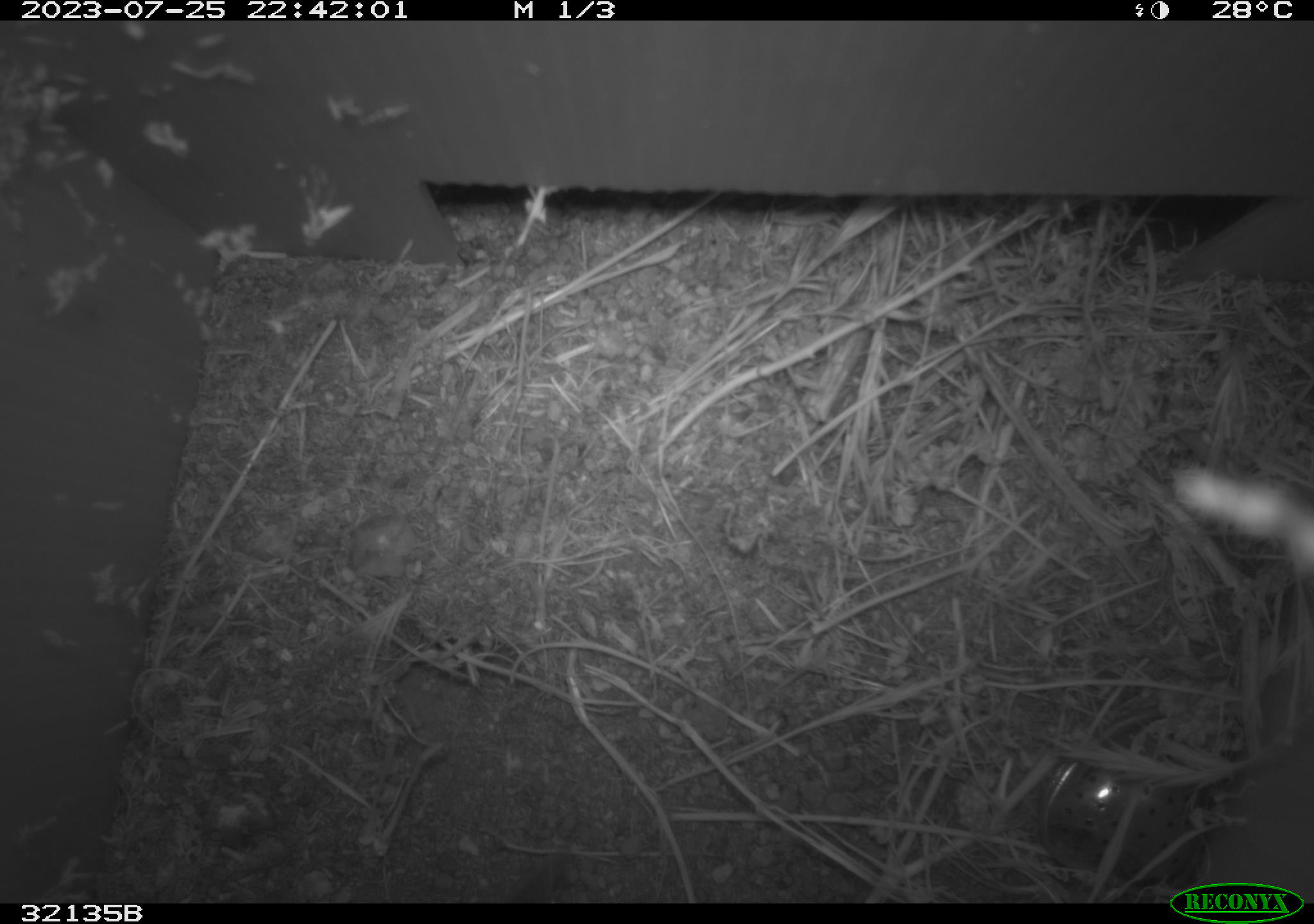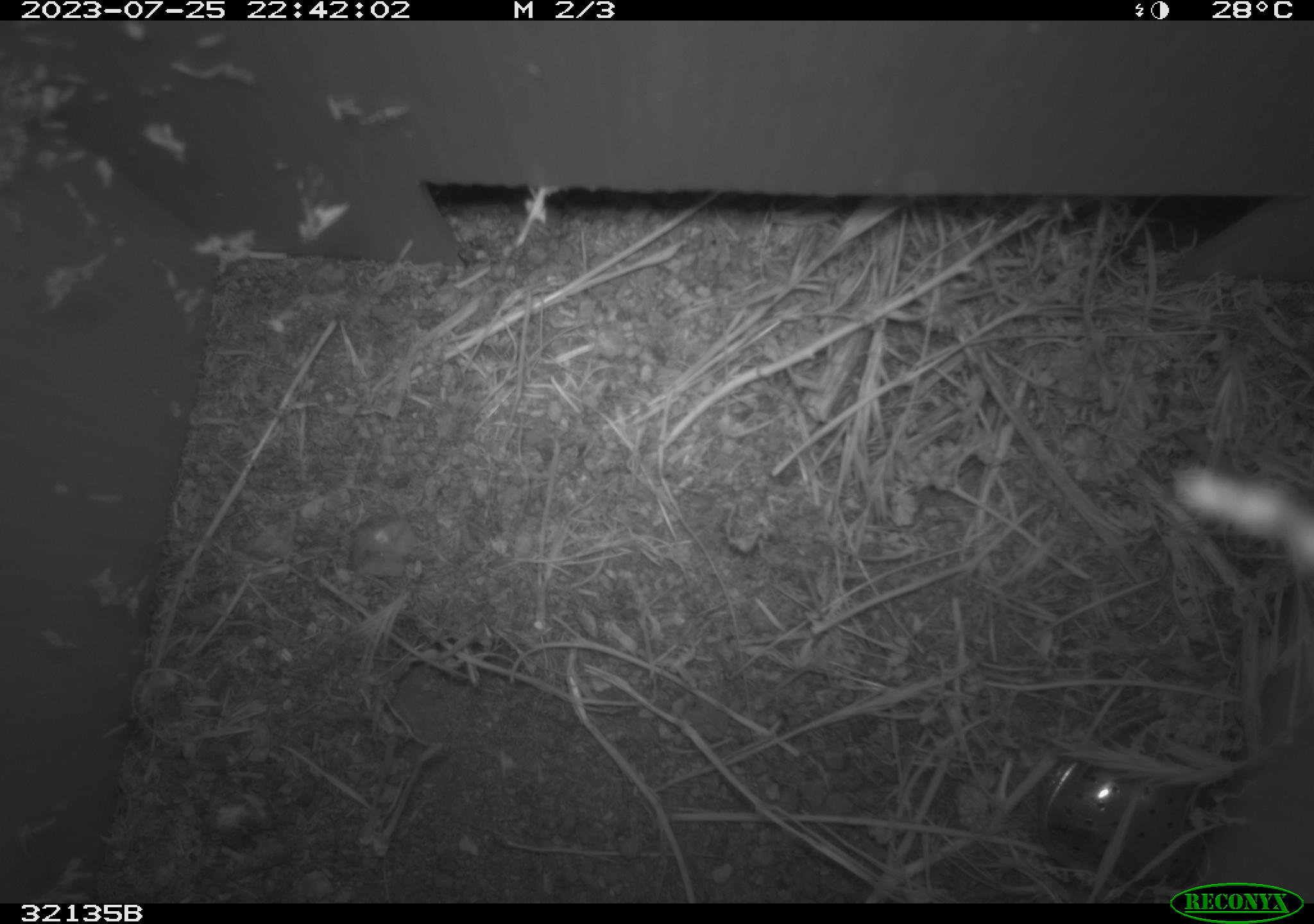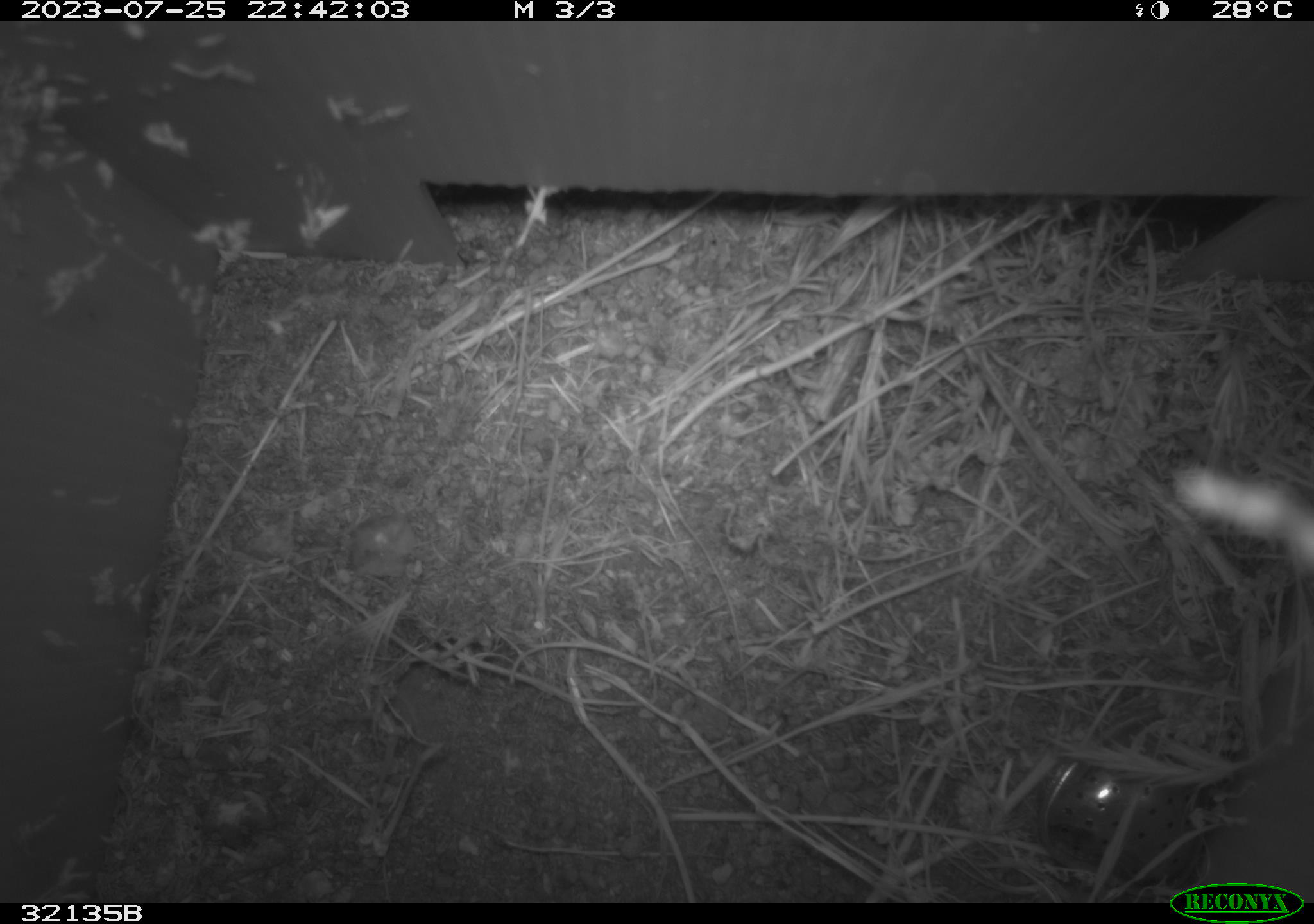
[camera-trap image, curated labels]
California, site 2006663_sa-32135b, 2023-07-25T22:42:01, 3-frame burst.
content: unidentified animal